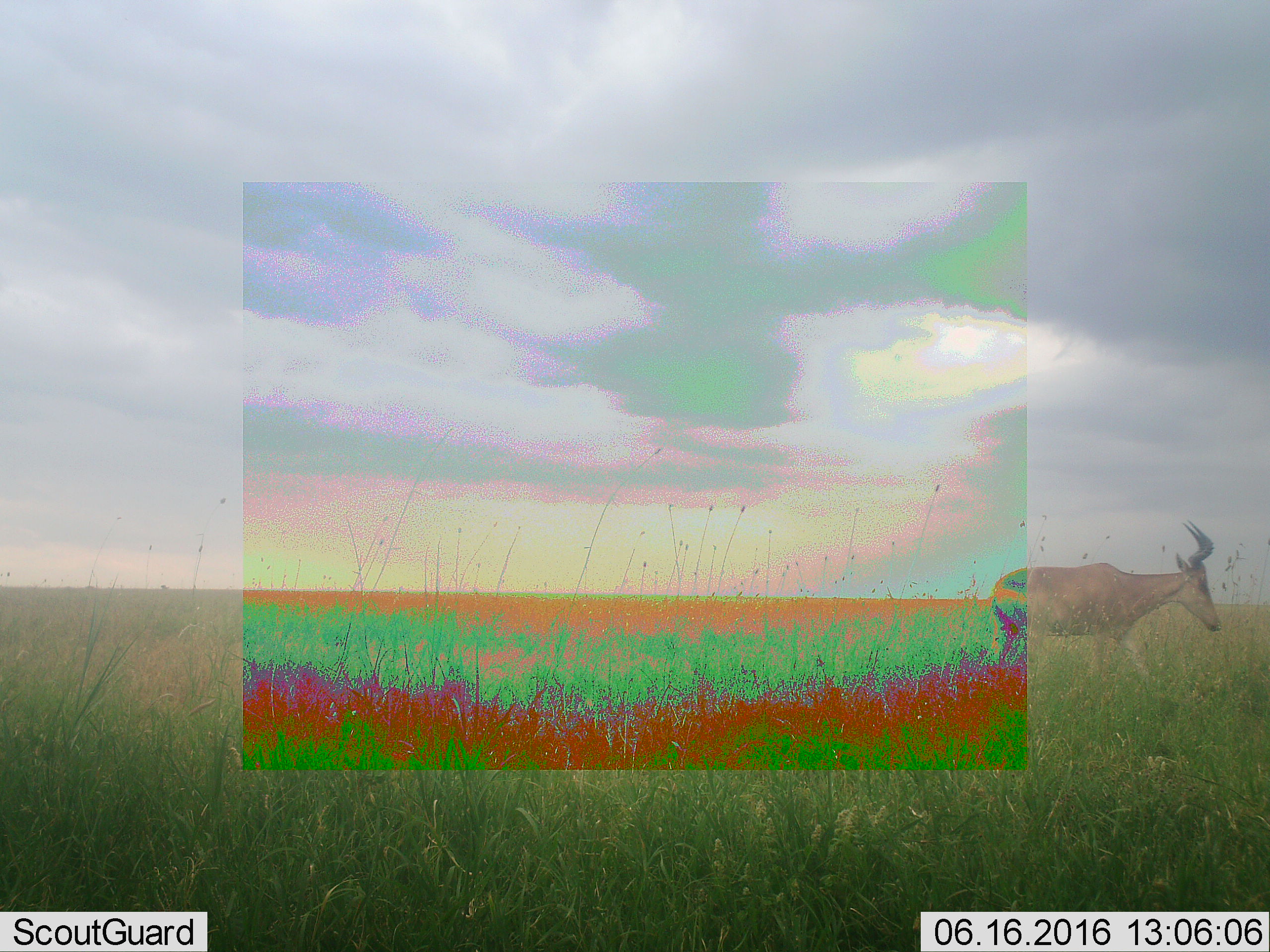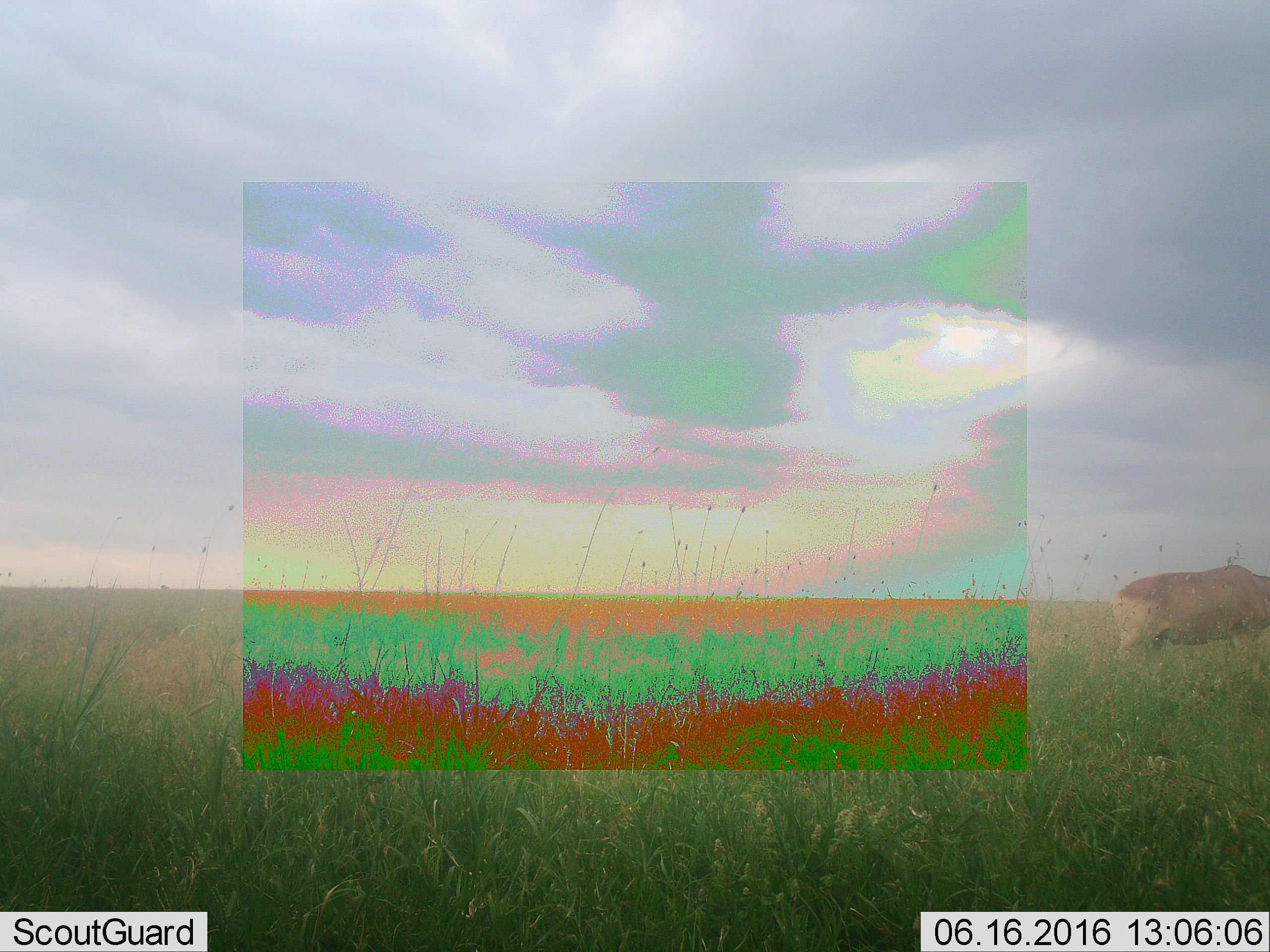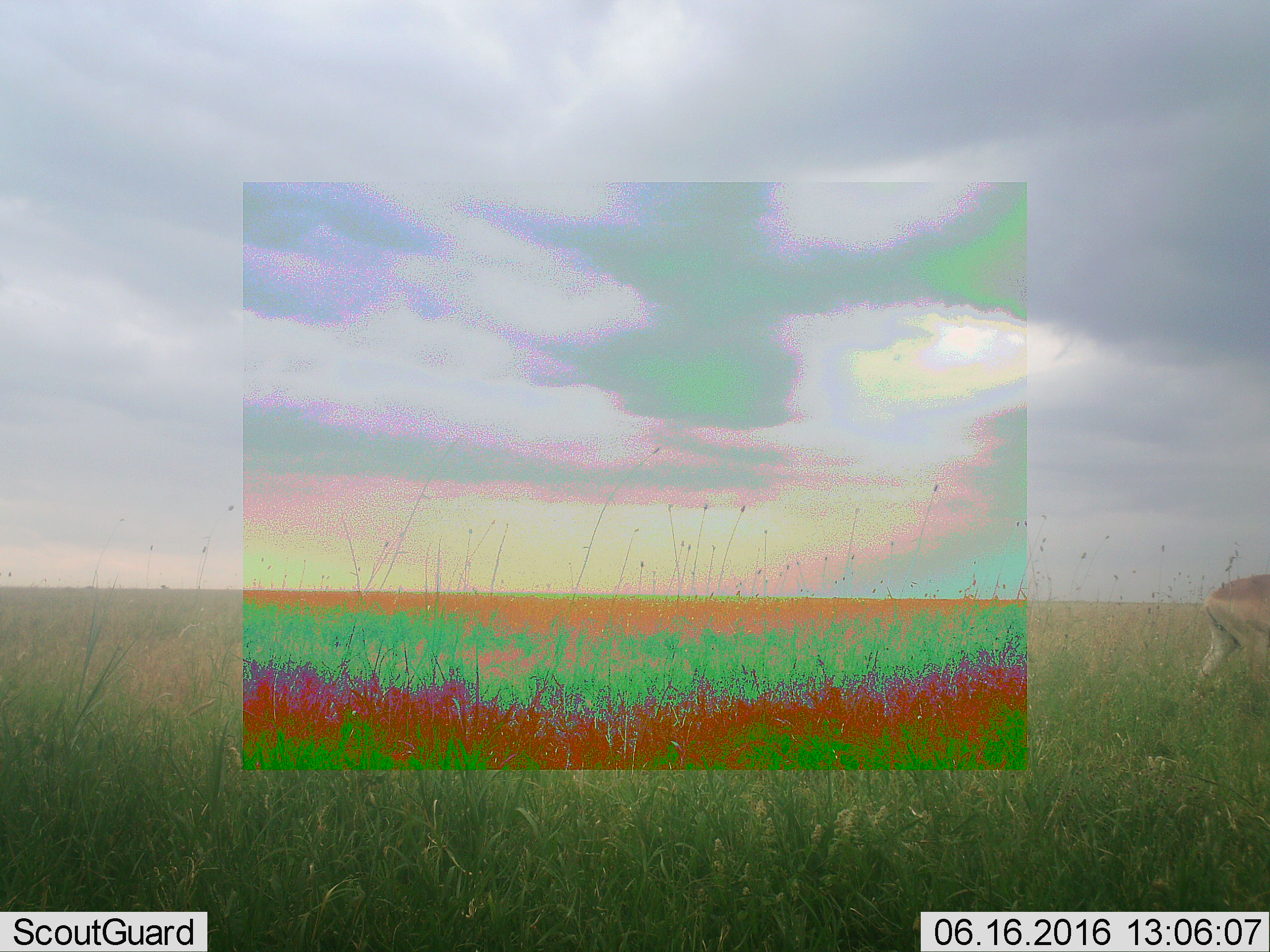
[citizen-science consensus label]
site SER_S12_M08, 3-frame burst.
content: unidentified animal